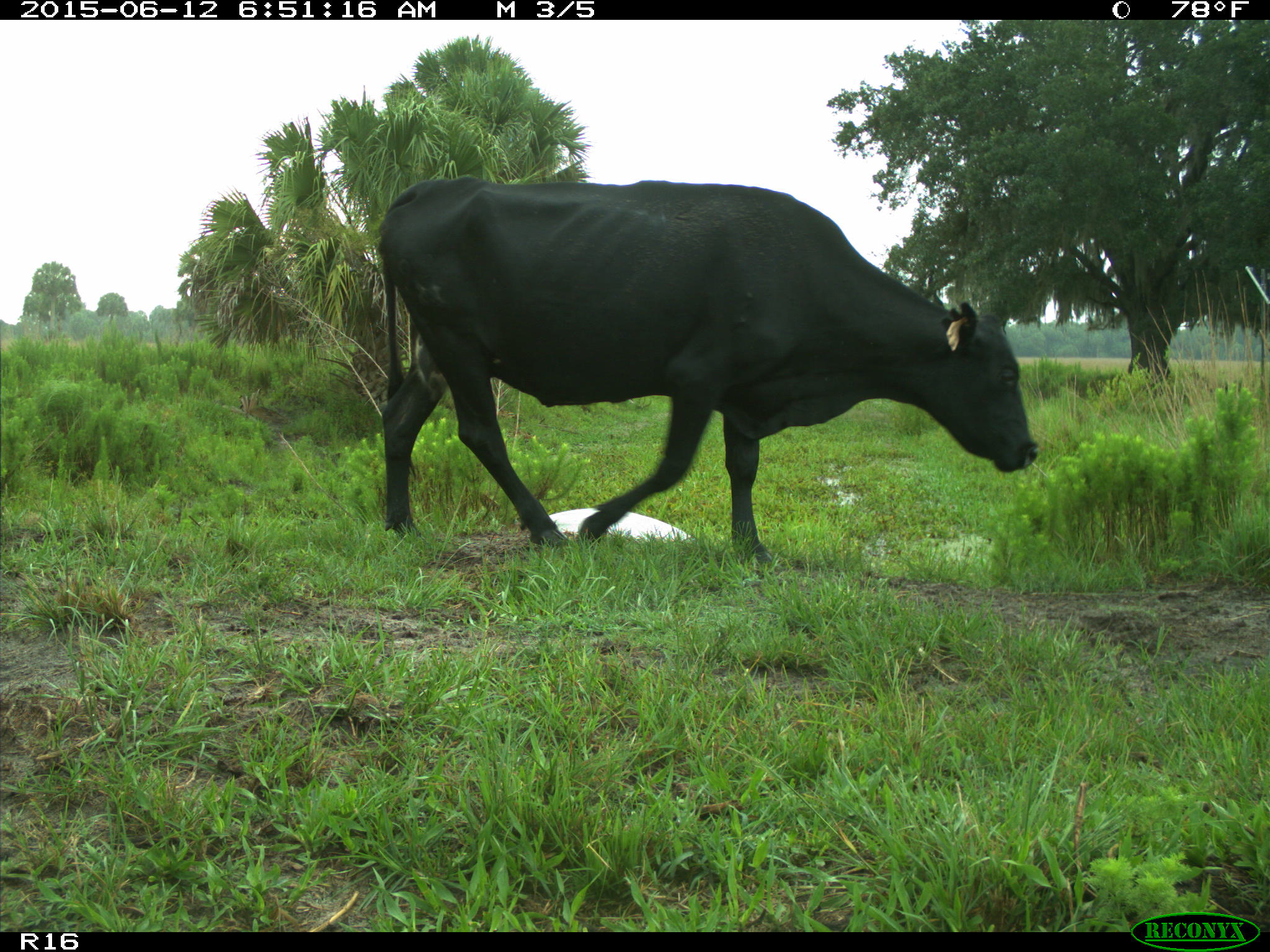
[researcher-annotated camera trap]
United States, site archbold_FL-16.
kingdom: Animalia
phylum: Chordata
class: Mammalia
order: Artiodactyla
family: Bovidae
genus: Bos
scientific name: Bos taurus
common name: domestic cow